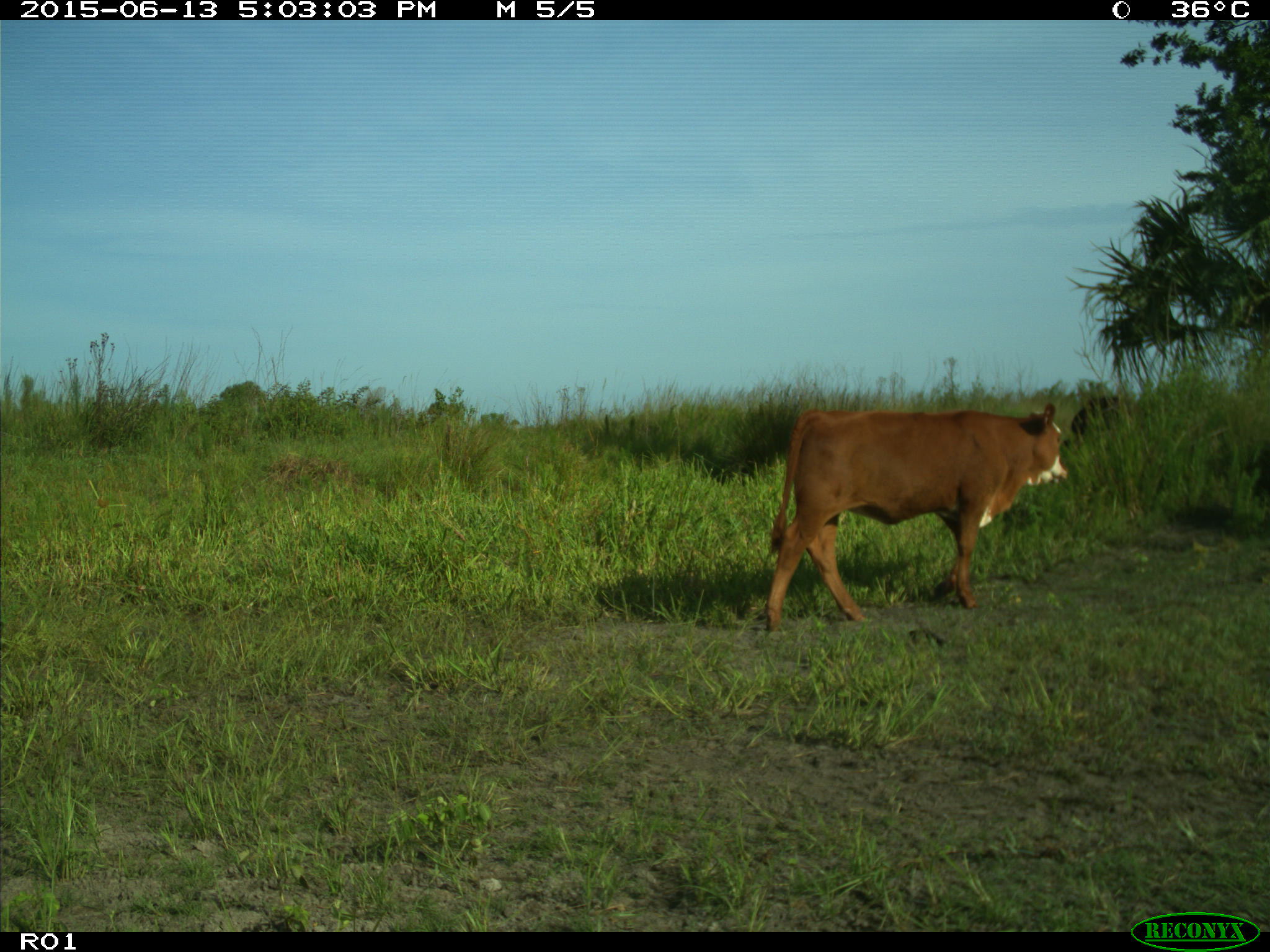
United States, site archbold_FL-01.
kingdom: Animalia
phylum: Chordata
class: Mammalia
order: Artiodactyla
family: Bovidae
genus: Bos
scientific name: Bos taurus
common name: domestic cow